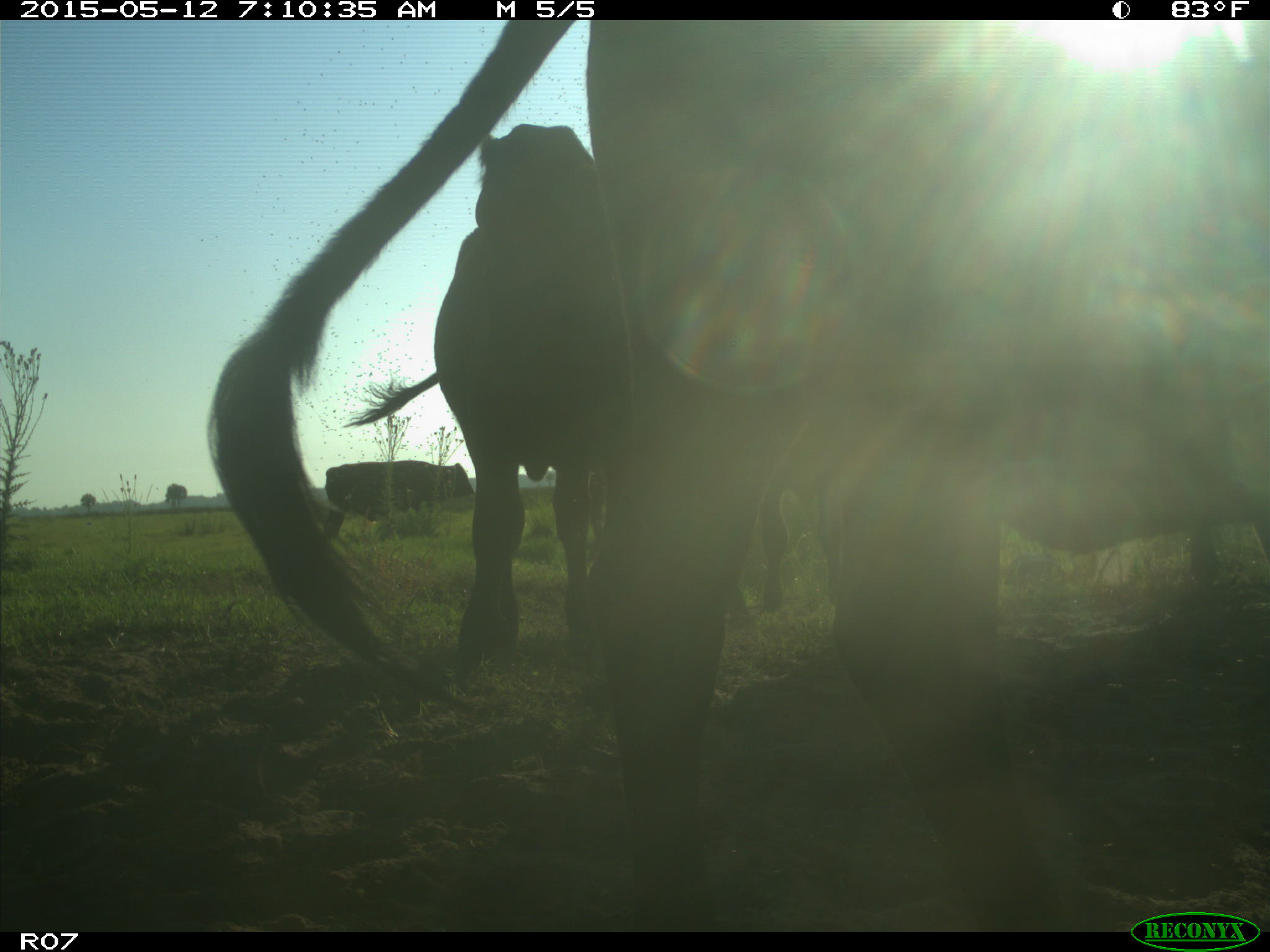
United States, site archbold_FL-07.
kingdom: Animalia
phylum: Chordata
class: Mammalia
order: Artiodactyla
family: Bovidae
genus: Bos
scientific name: Bos taurus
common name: domestic cow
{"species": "Bos taurus (domestic cow)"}